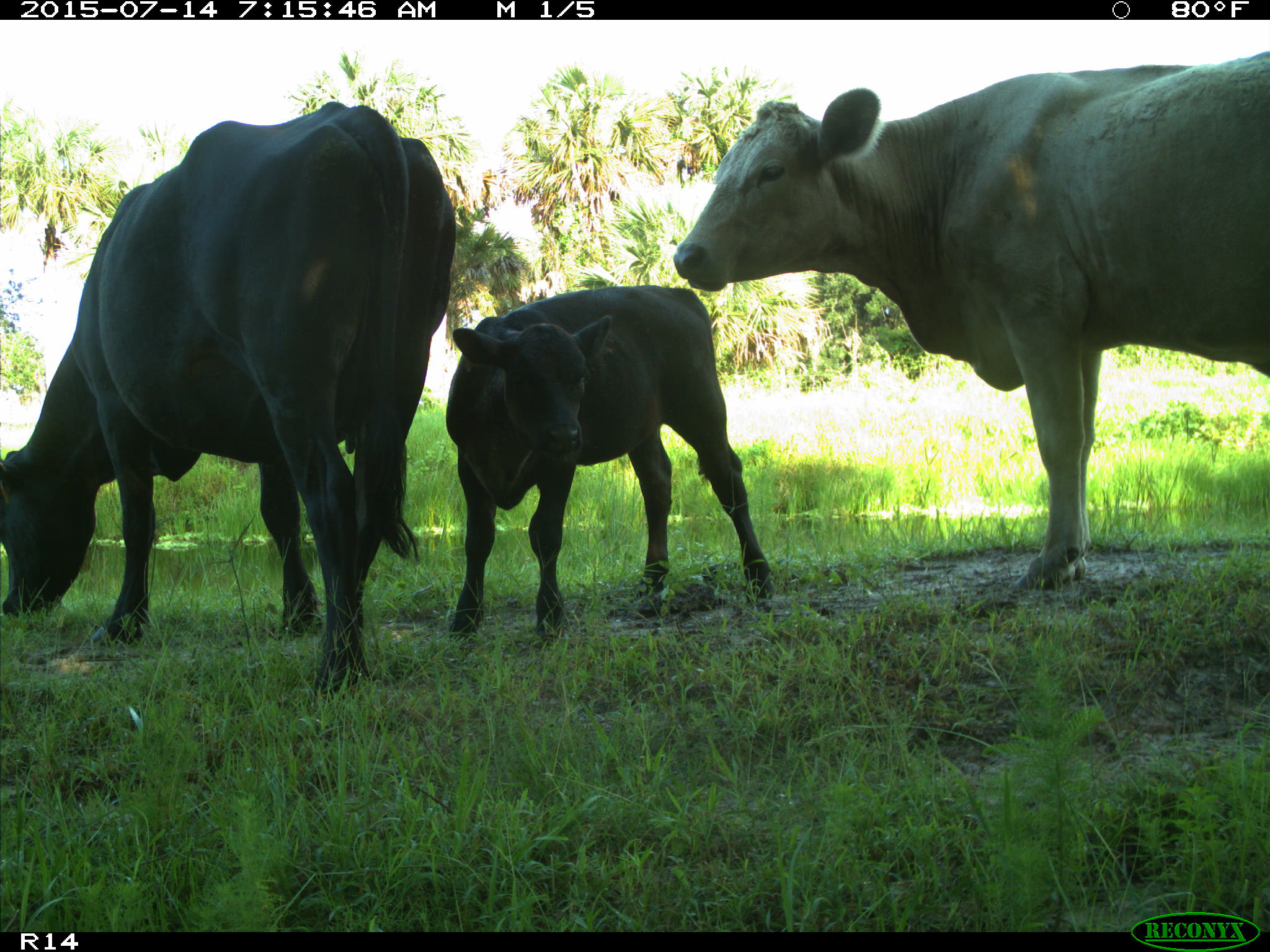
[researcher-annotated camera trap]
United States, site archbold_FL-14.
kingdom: Animalia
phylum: Chordata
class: Mammalia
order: Artiodactyla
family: Bovidae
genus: Bos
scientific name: Bos taurus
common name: domestic cow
Bos taurus (domestic cow).